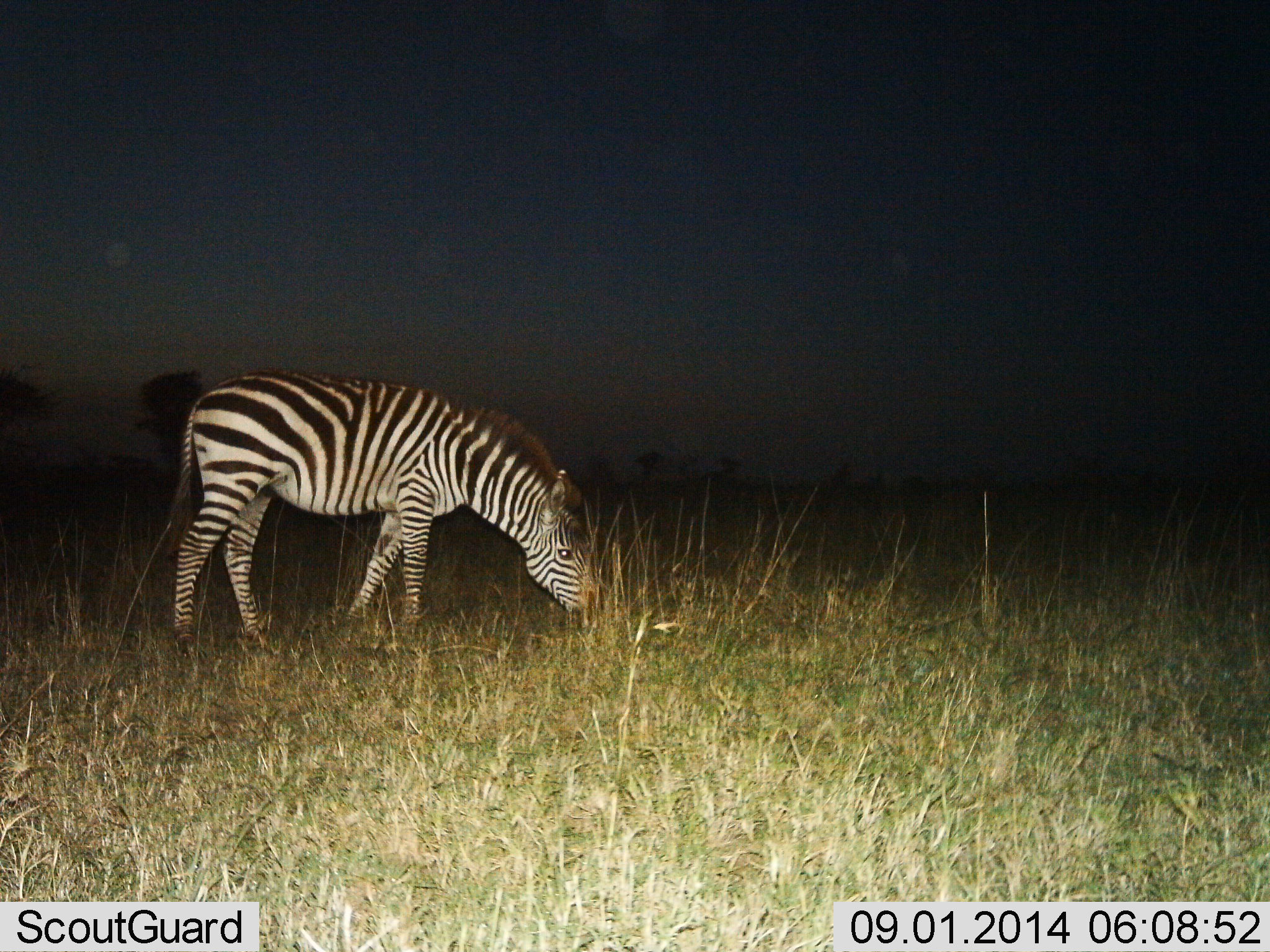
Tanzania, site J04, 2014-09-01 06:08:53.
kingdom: Animalia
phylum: Chordata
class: Mammalia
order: Perissodactyla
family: Equidae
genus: Equus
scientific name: Equus quagga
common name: plains zebra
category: zebra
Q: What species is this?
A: Zebra (plains zebra) (Equus quagga).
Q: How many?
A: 1.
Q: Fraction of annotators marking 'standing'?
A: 10%.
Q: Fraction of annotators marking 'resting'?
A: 0%.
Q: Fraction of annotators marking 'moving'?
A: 0%.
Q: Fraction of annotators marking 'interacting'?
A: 0%.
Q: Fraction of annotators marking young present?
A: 0%.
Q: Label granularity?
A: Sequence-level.